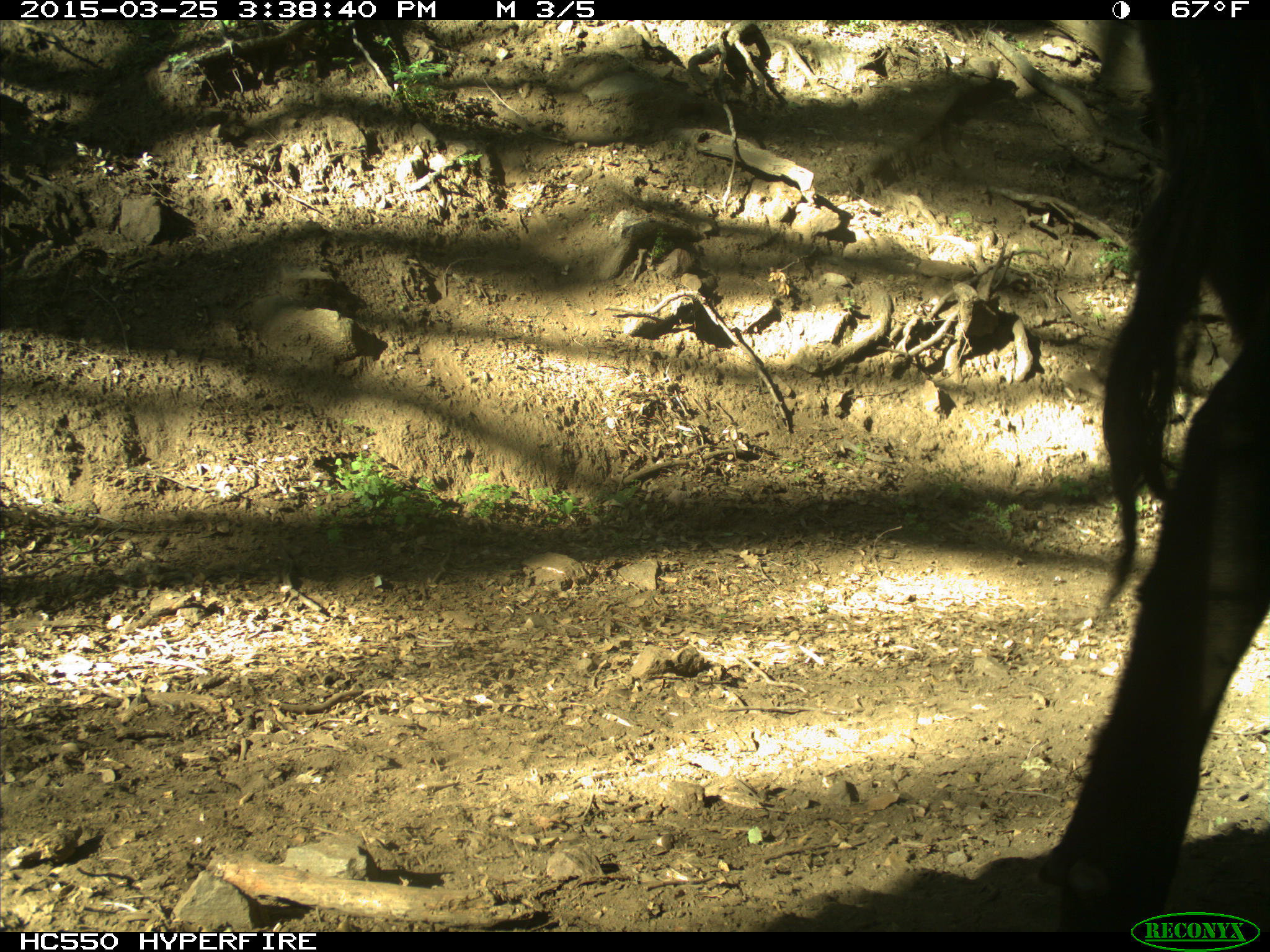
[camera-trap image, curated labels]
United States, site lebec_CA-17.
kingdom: Animalia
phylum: Chordata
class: Mammalia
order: Artiodactyla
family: Bovidae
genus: Bos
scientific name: Bos taurus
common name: domestic cow